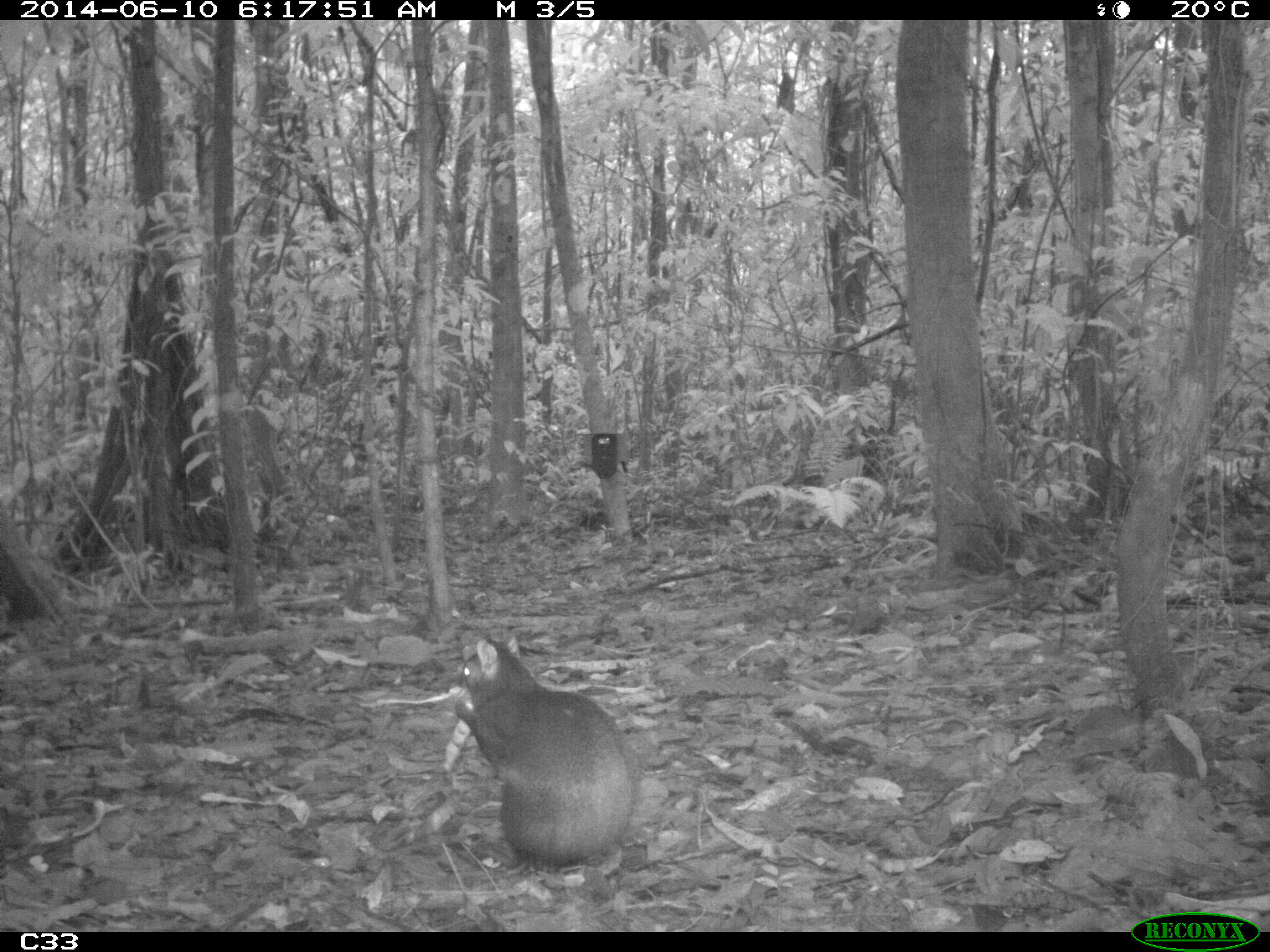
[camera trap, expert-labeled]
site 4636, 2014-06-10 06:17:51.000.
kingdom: Animalia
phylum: Chordata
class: Mammalia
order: Rodentia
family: Dasyproctidae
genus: Dasyprocta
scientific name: Dasyprocta leporina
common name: red-rumped agouti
Dasyprocta leporina (red-rumped agouti), count 1, age adult.